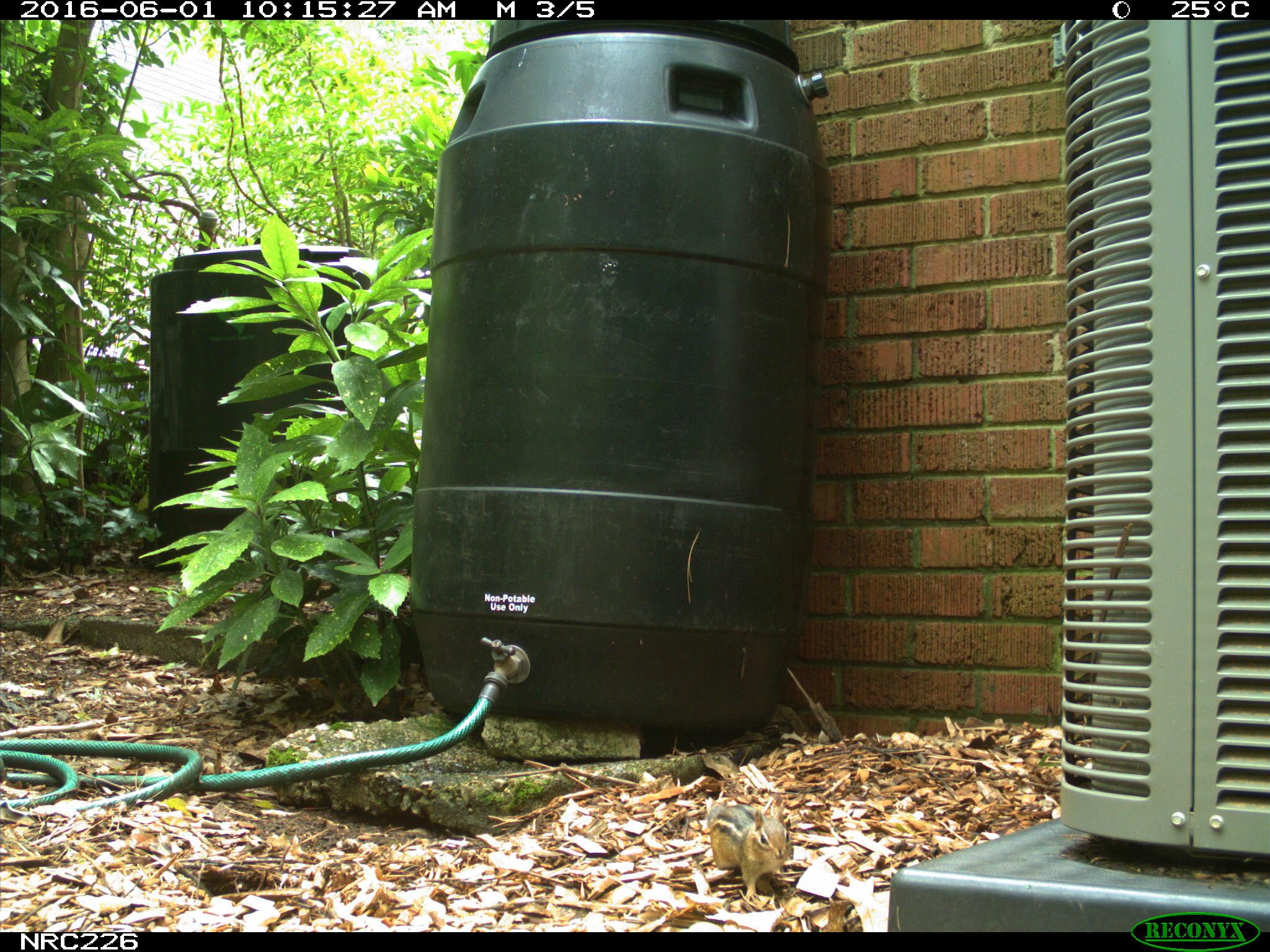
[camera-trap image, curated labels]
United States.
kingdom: Animalia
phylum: Chordata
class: Mammalia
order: Rodentia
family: Sciuridae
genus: Tamias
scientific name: Tamias striatus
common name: eastern chipmunk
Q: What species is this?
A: Eastern Chipmunk (Tamias striatus).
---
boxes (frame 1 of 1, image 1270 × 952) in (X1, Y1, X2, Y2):
Eastern Chipmunk: (705, 795, 798, 903)